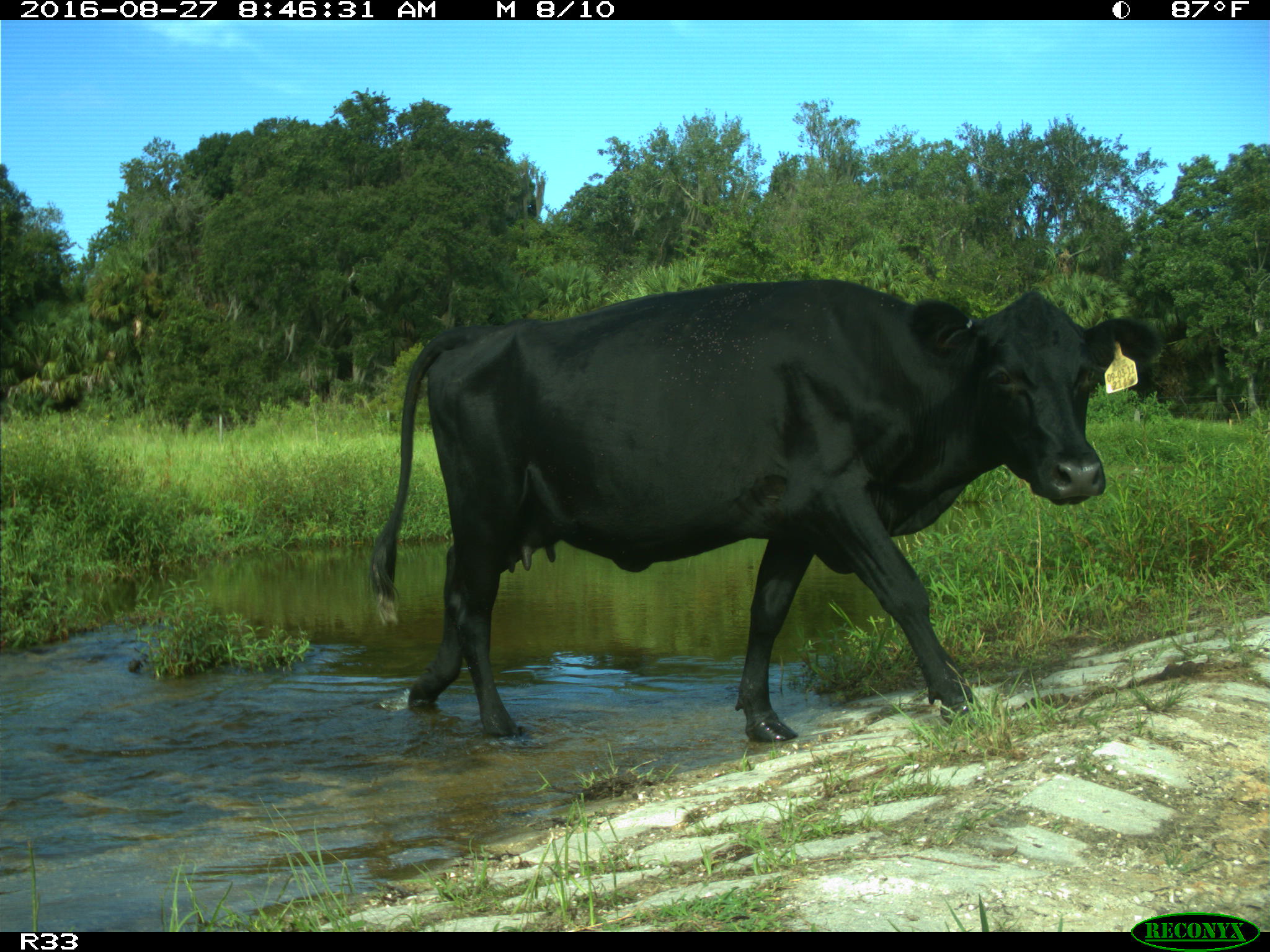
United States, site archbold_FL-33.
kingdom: Animalia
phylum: Chordata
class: Mammalia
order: Artiodactyla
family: Bovidae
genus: Bos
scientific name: Bos taurus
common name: domestic cow